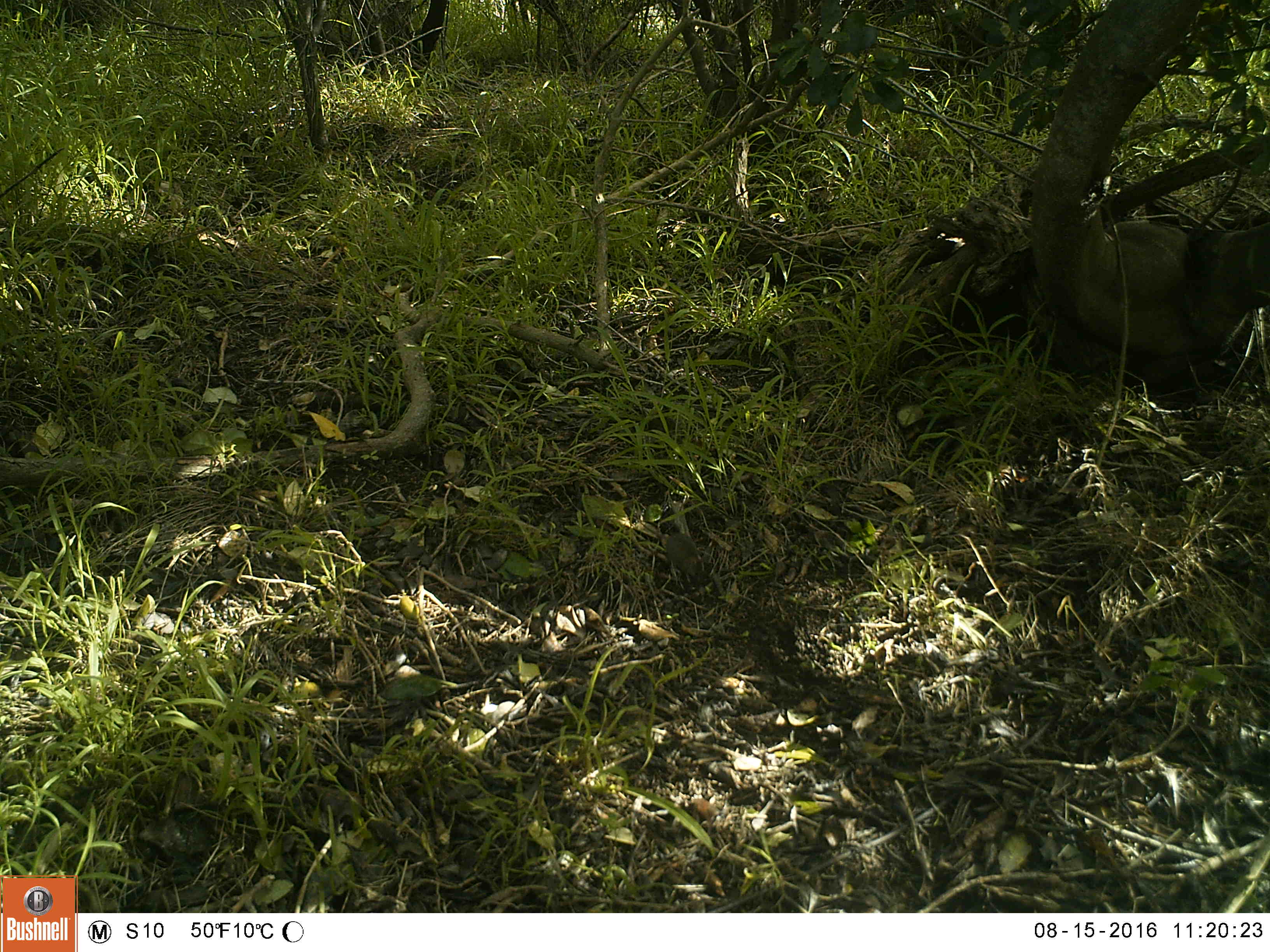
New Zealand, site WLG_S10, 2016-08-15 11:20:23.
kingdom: Animalia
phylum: Chordata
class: Mammalia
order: Rodentia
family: Muridae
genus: Mus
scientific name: Mus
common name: mouse